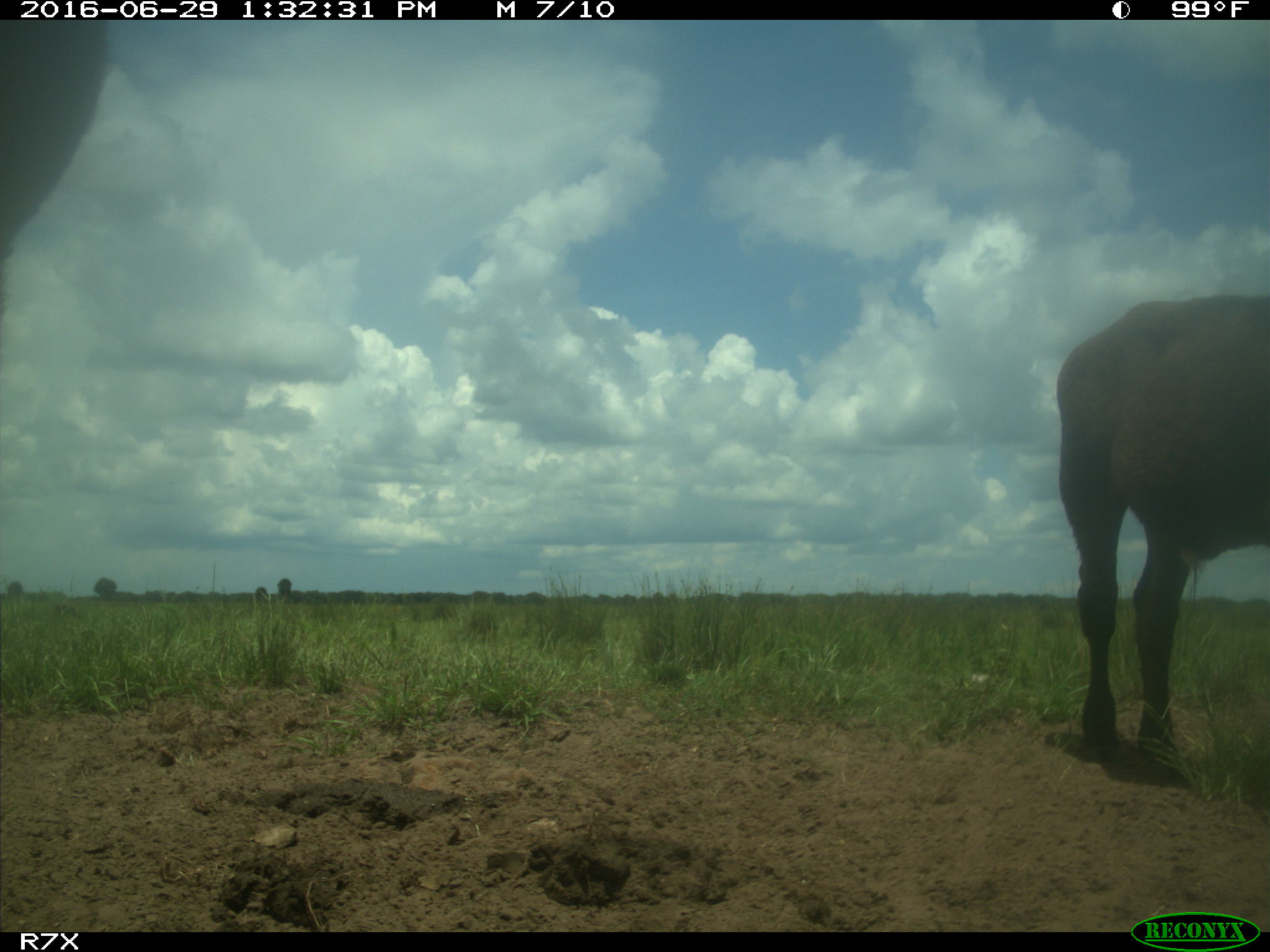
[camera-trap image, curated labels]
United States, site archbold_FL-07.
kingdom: Animalia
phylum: Chordata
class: Mammalia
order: Artiodactyla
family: Bovidae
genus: Bos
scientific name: Bos taurus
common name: domestic cow